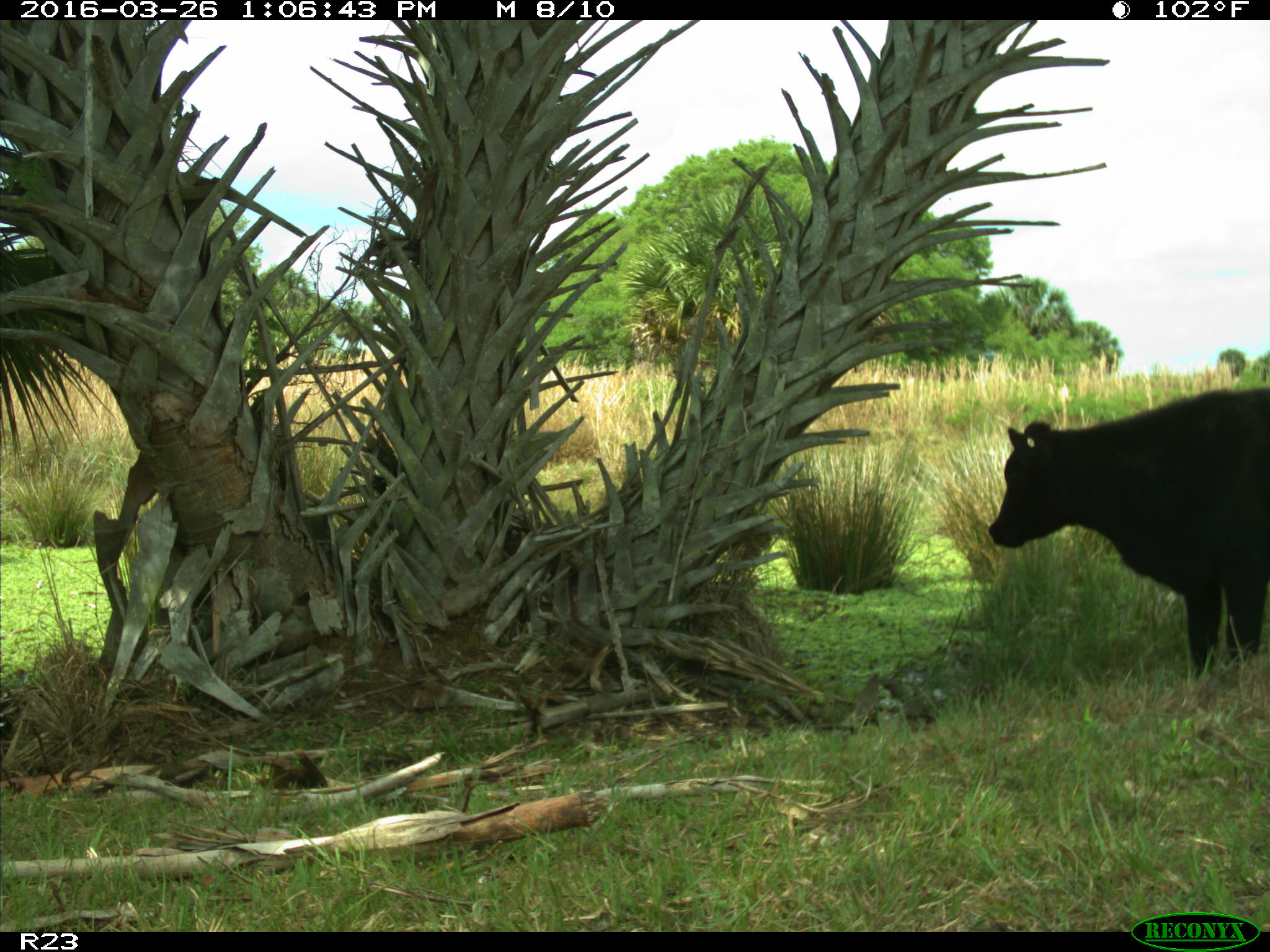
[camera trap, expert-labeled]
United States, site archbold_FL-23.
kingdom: Animalia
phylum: Chordata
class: Mammalia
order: Artiodactyla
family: Bovidae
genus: Bos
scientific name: Bos taurus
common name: domestic cow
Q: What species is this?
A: Bos taurus (domestic cow).